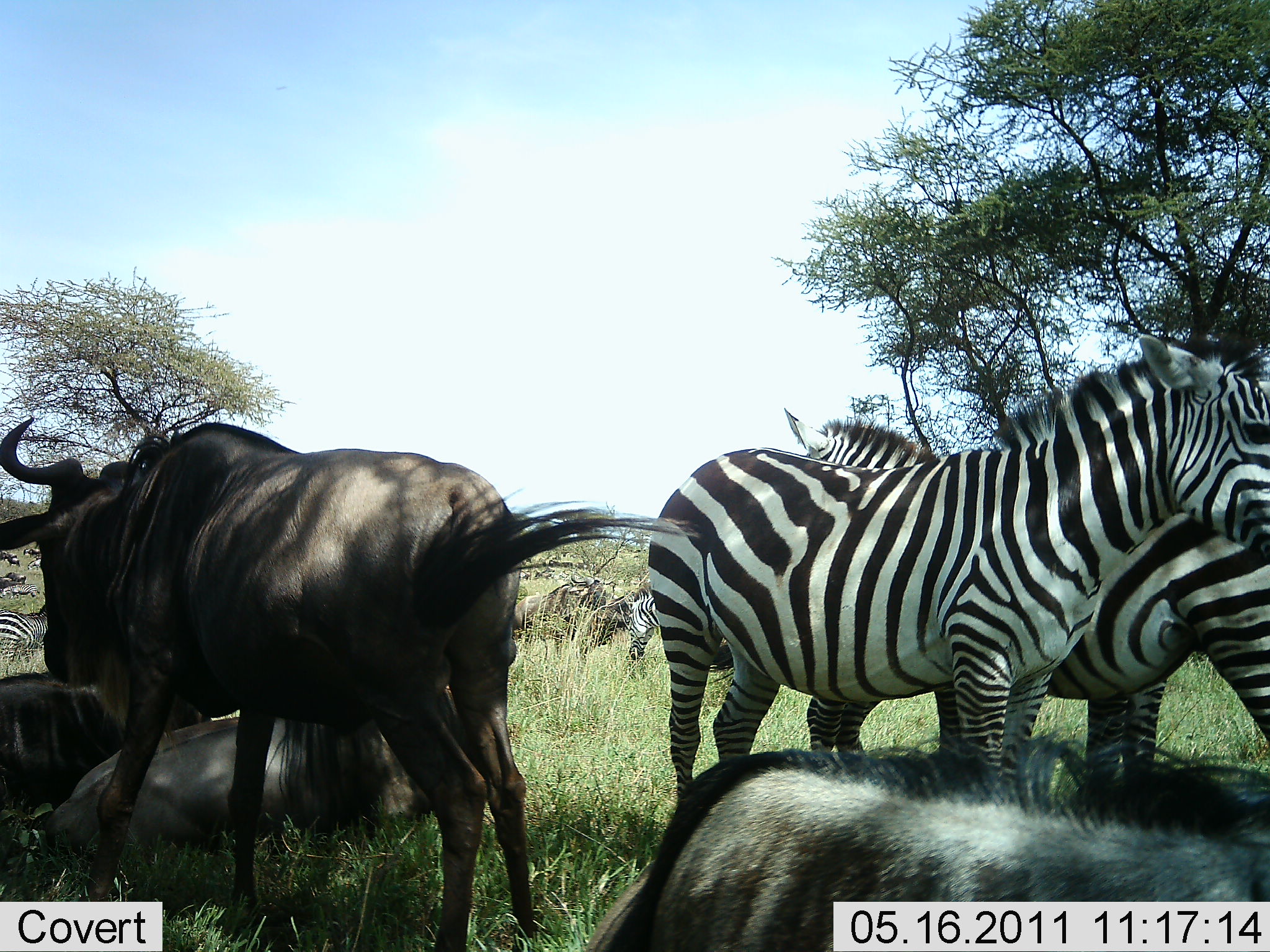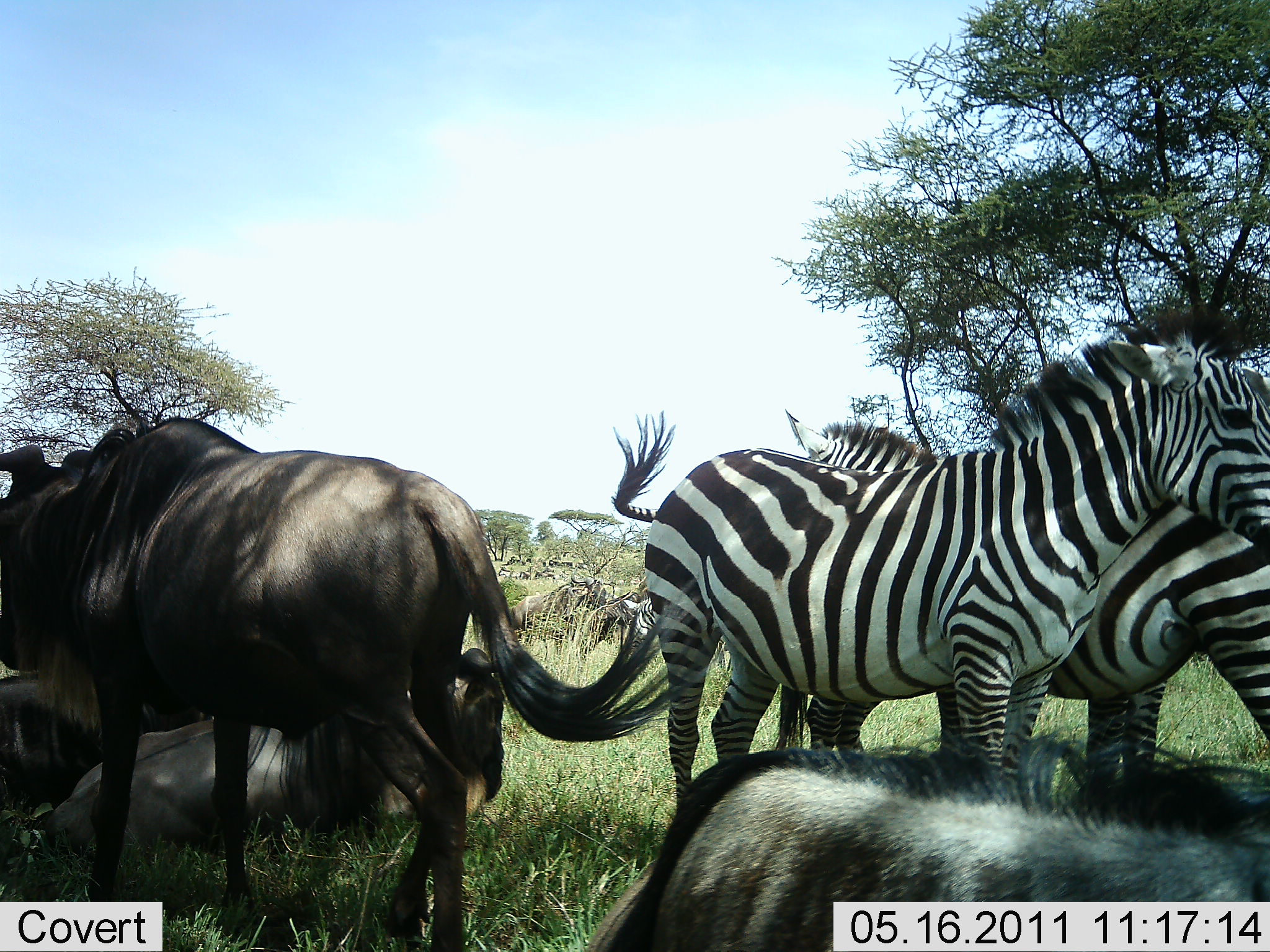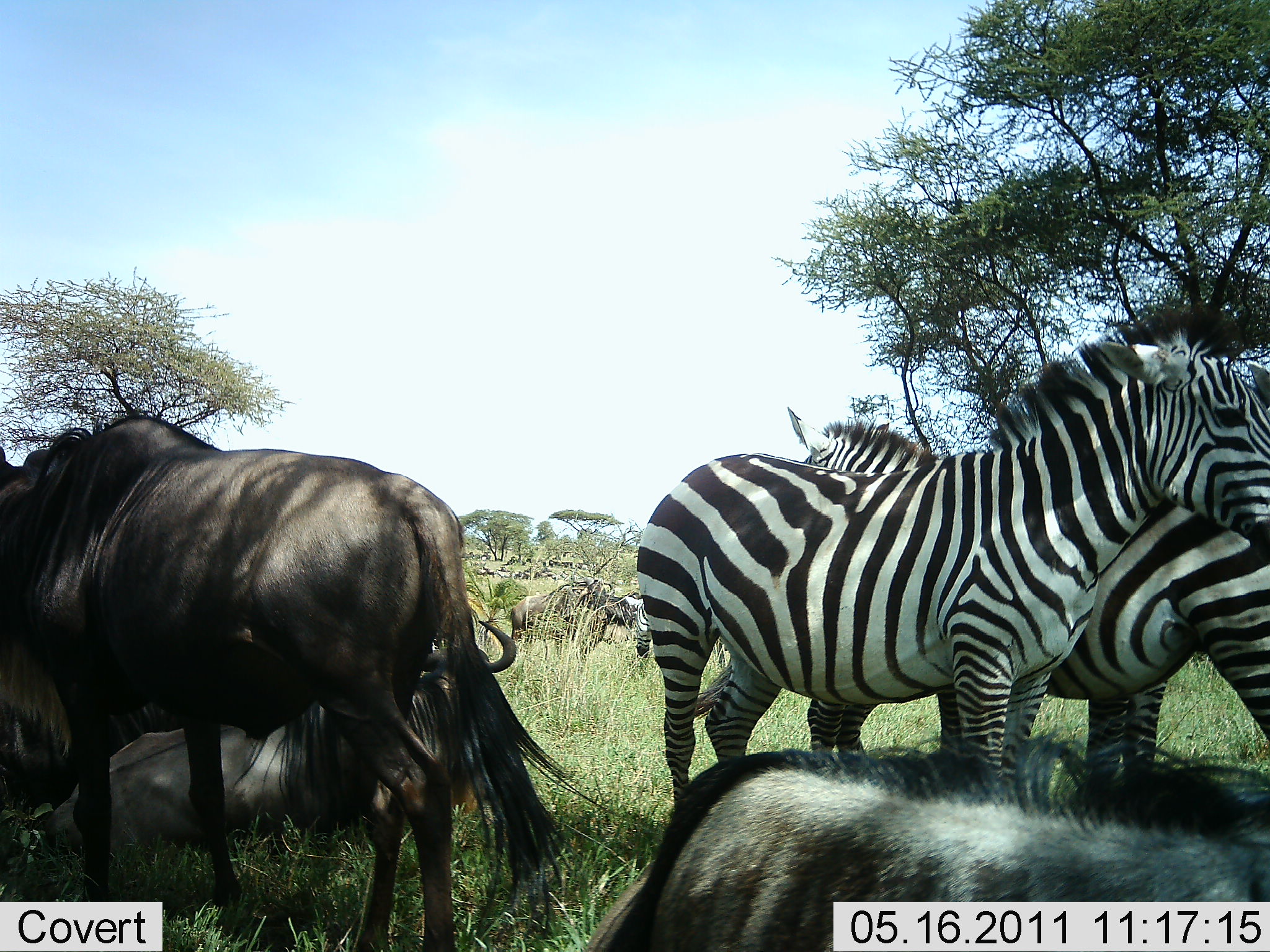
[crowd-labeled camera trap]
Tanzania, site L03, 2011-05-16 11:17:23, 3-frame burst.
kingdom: Animalia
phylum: Chordata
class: Mammalia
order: Artiodactyla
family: Bovidae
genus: Connochaetes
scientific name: Connochaetes taurinus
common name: blue wildebeest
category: wildebeest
Wildebeest (blue wildebeest) (Connochaetes taurinus), count 5. Behavior (volunteer vote fractions): standing 75%, resting 92%, moving 8%, interacting 8%. Young present (vote fraction): 0%. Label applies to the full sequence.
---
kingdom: Animalia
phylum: Chordata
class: Mammalia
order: Perissodactyla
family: Equidae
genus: Equus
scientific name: Equus quagga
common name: plains zebra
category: zebra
Zebra (plains zebra) (Equus quagga), count 3. Behavior (volunteer vote fractions): standing 92%, resting 8%, moving 0%, interacting 0%. Young present (vote fraction): 0%. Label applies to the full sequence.